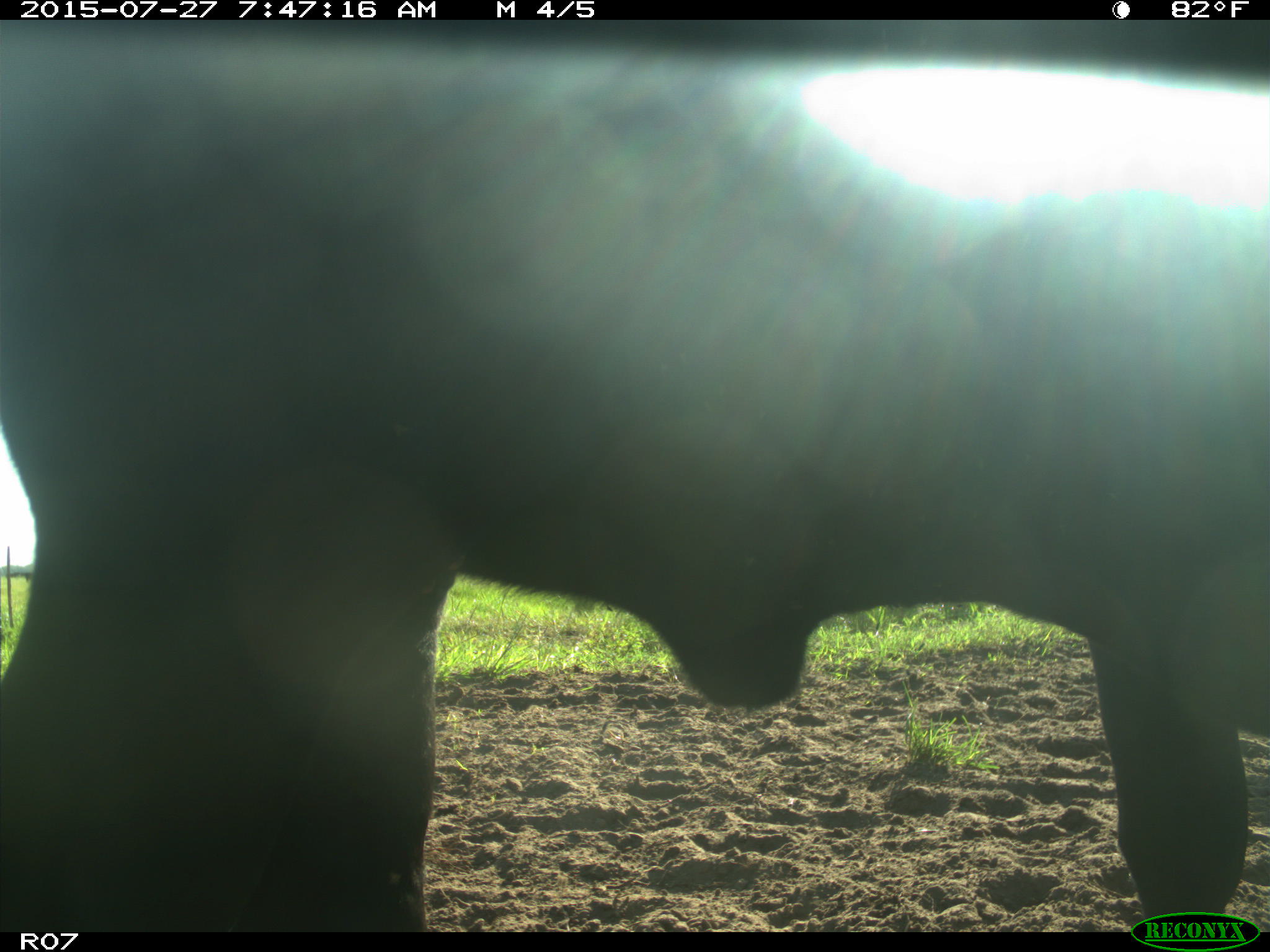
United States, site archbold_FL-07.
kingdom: Animalia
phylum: Chordata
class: Mammalia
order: Artiodactyla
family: Bovidae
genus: Bos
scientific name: Bos taurus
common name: domestic cow